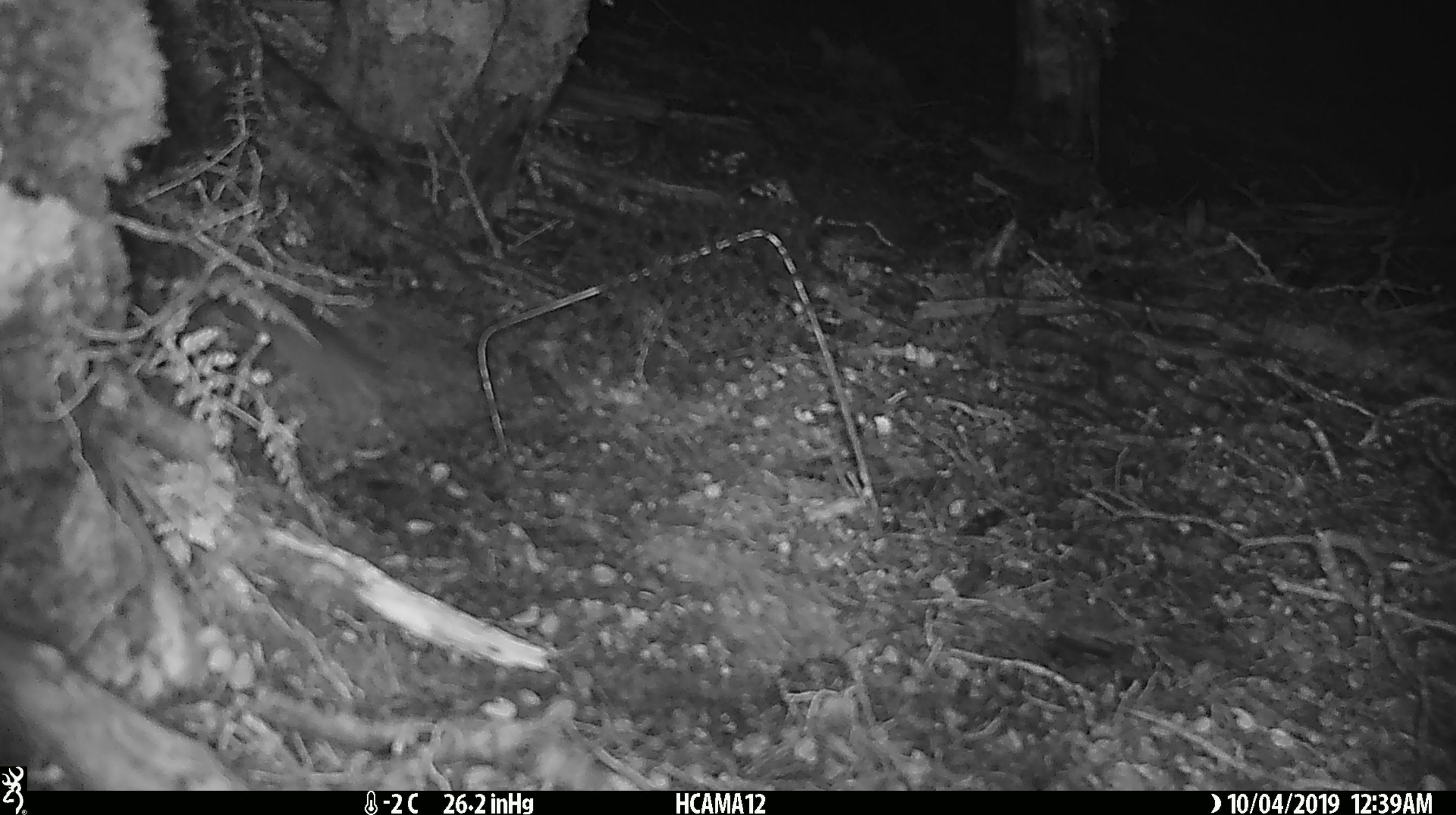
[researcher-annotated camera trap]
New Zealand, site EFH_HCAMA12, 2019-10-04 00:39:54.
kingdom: Animalia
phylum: Chordata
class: Mammalia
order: Rodentia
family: Muridae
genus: Mus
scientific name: Mus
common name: mouse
Mouse (Mus).